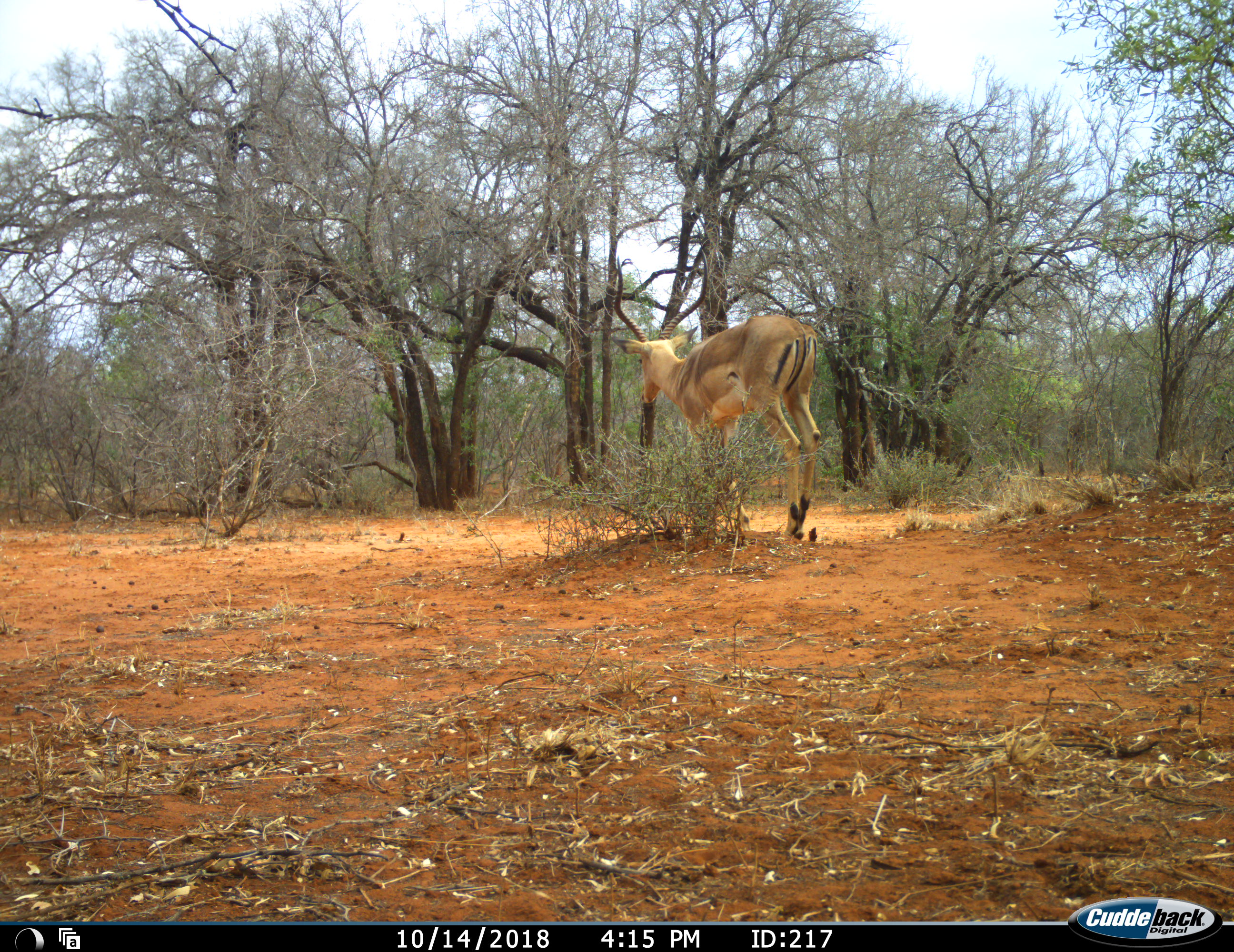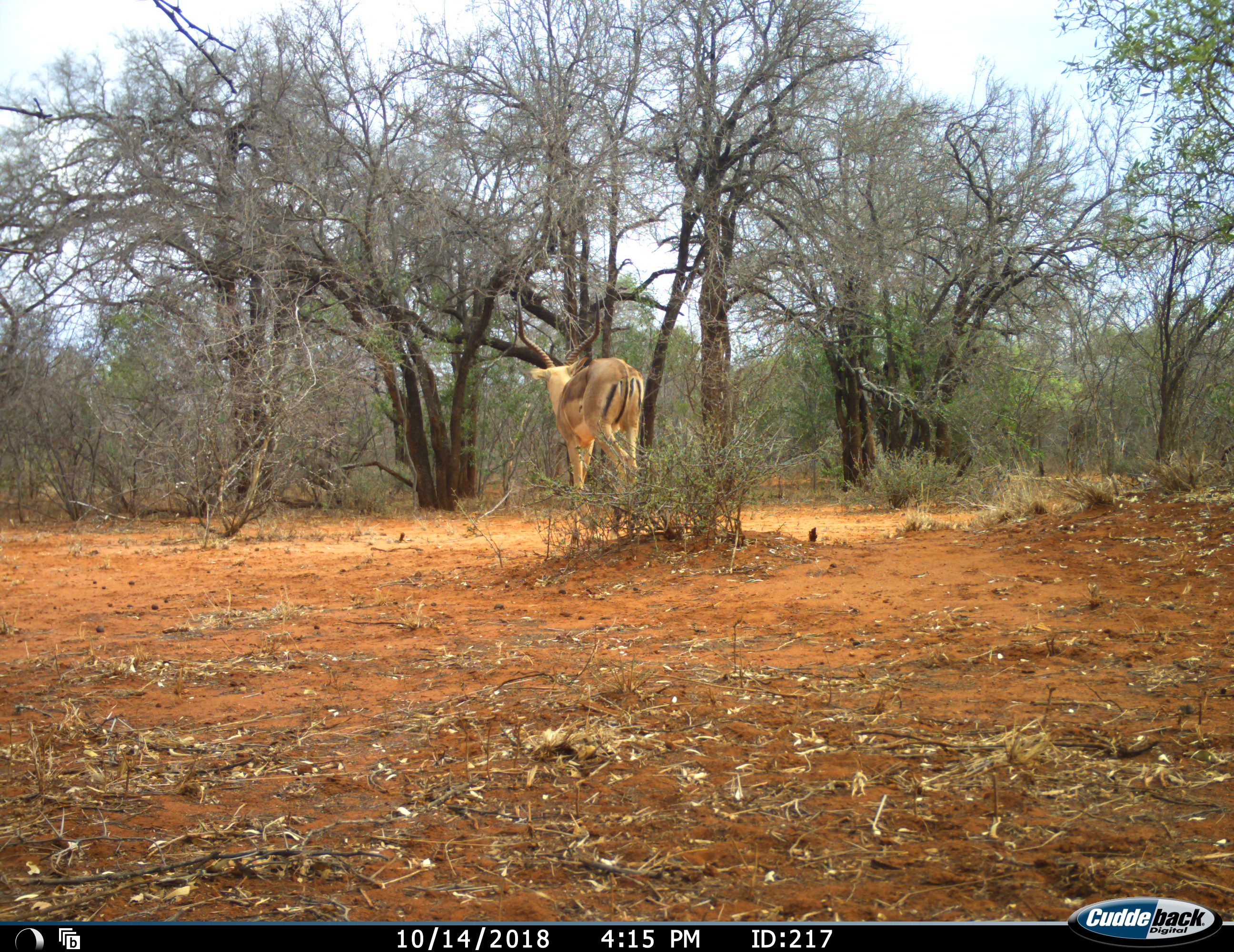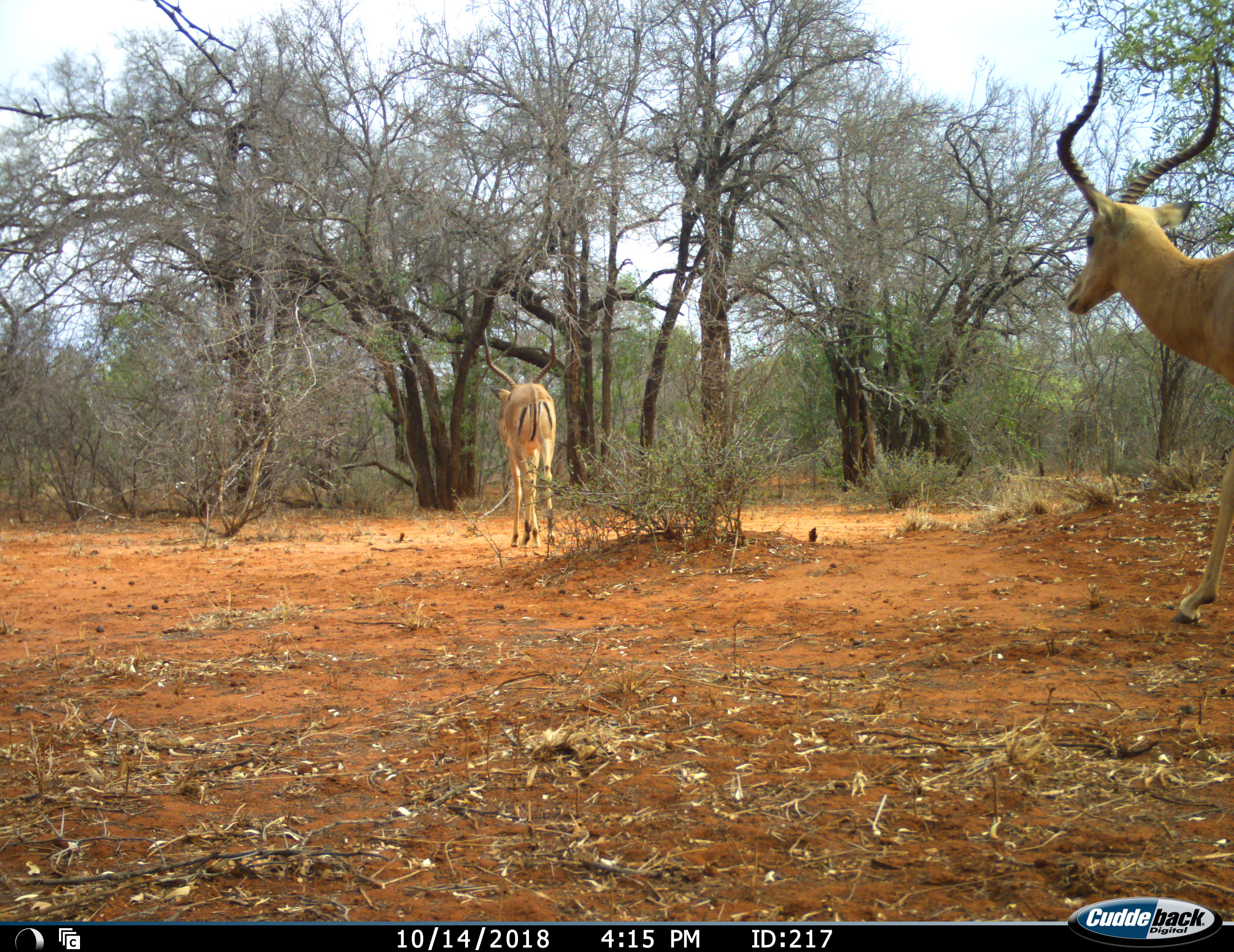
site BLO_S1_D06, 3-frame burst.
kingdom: Animalia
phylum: Chordata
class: Mammalia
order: Artiodactyla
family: Bovidae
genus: Aepyceros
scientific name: Aepyceros melampus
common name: impala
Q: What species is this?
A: Impala (Aepyceros melampus).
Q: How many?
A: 2.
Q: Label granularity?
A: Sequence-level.